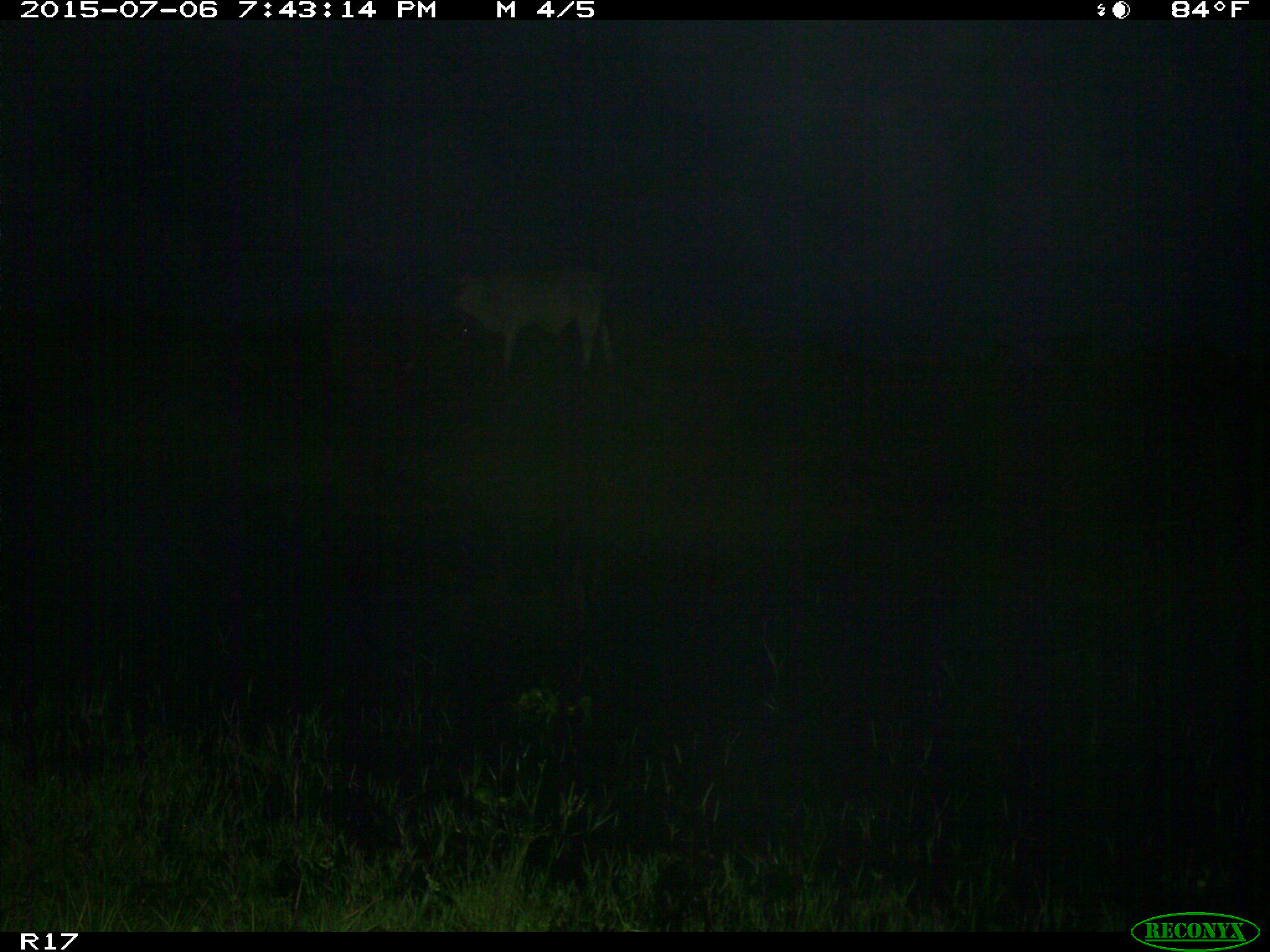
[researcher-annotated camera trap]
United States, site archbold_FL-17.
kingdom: Animalia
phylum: Chordata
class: Mammalia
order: Artiodactyla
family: Bovidae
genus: Bos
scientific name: Bos taurus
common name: domestic cow